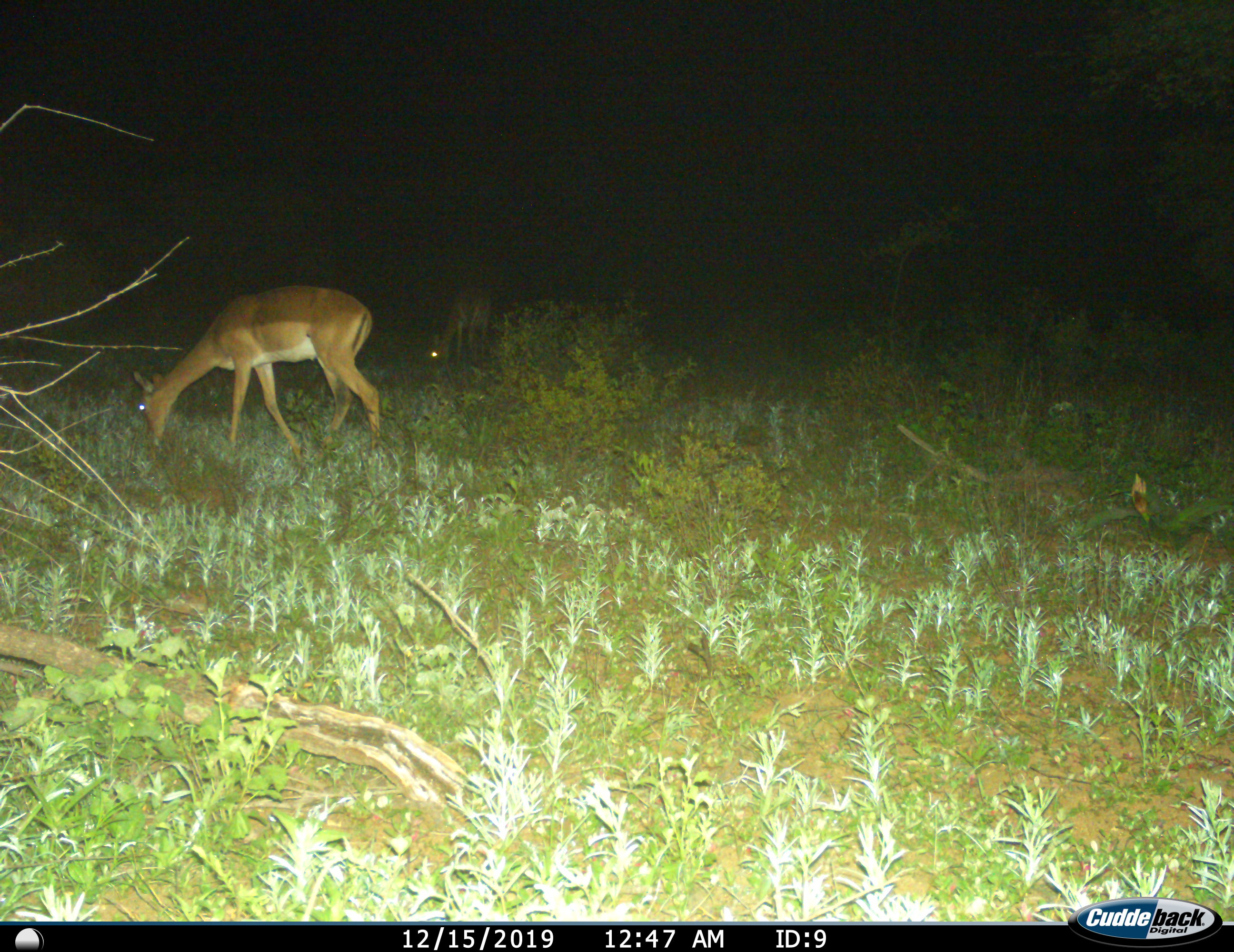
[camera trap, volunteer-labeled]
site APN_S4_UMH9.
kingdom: Animalia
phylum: Chordata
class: Mammalia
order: Artiodactyla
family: Bovidae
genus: Aepyceros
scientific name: Aepyceros melampus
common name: impala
Impala (Aepyceros melampus), count 2. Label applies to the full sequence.